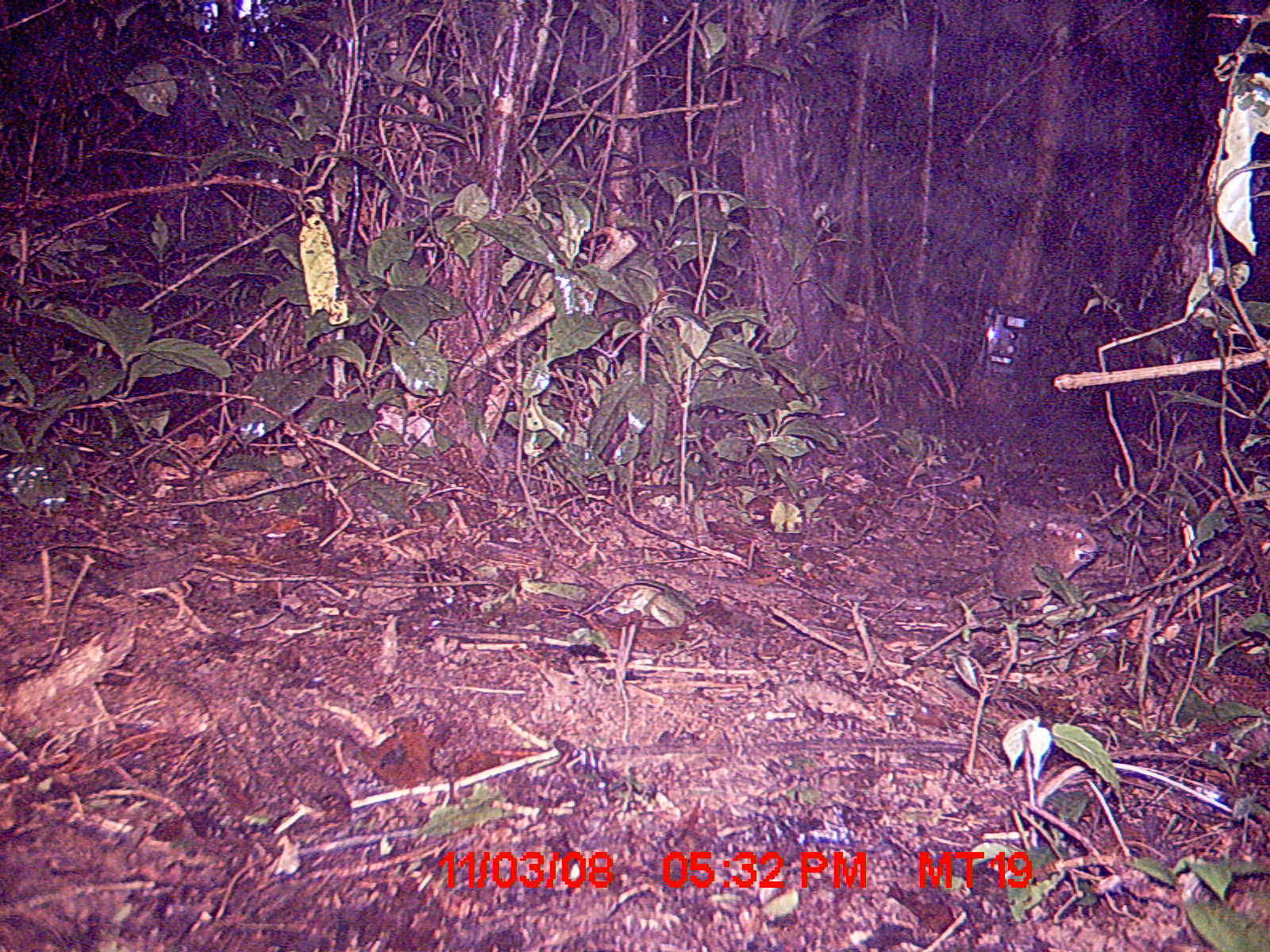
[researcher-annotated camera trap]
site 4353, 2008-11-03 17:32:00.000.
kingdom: Animalia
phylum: Chordata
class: Mammalia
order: Rodentia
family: Nesomyidae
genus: Nesomys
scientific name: Nesomys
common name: nesomys rodents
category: nesomys sp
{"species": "nesomys sp (nesomys rodents) (Nesomys)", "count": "1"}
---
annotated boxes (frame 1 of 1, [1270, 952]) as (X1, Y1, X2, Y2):
nesomys sp: (983, 520, 1096, 619)